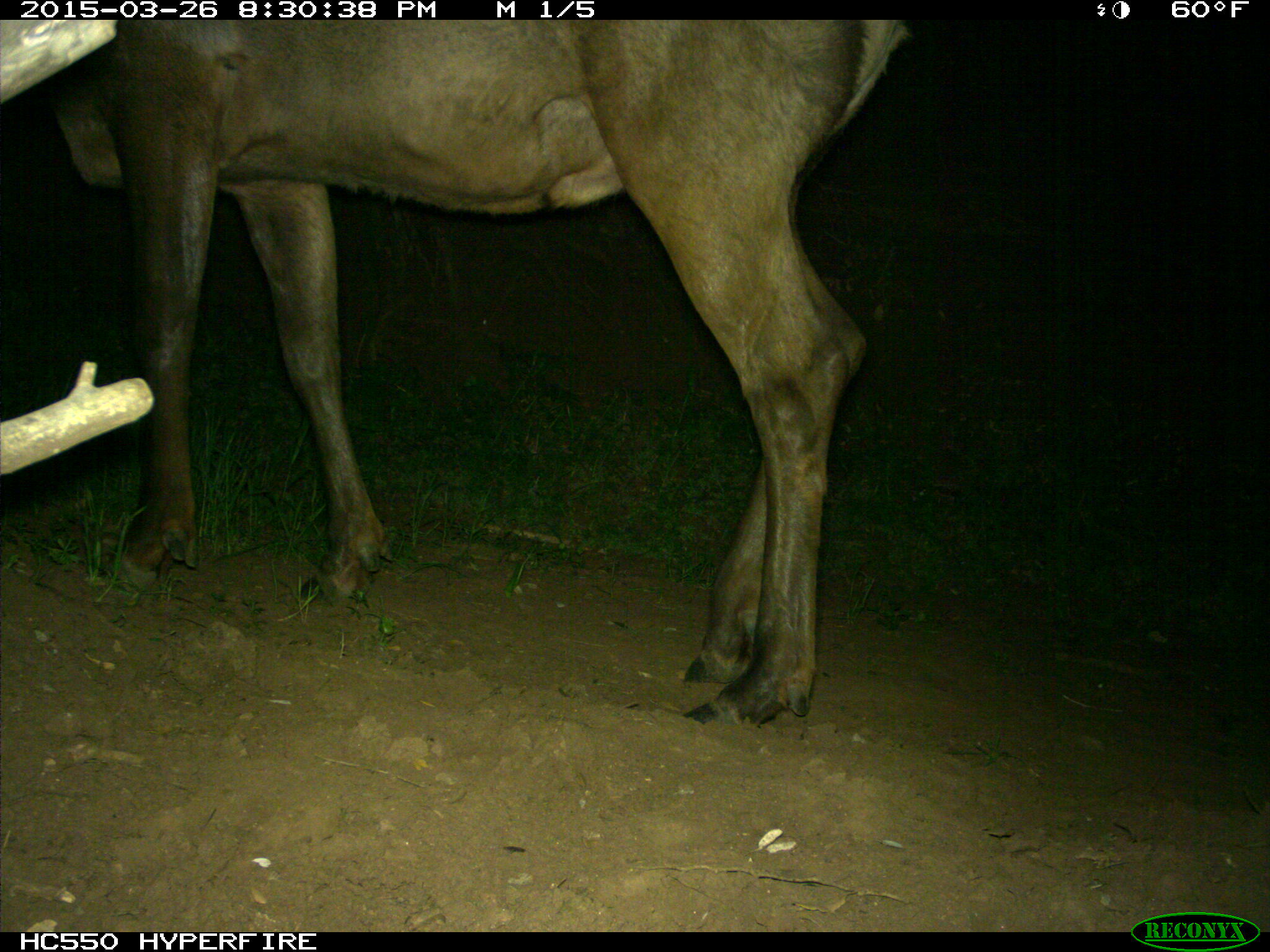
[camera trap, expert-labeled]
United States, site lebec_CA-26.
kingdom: Animalia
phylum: Chordata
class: Mammalia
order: Artiodactyla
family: Cervidae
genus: Cervus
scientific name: Cervus canadensis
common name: elk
Cervus canadensis (elk).